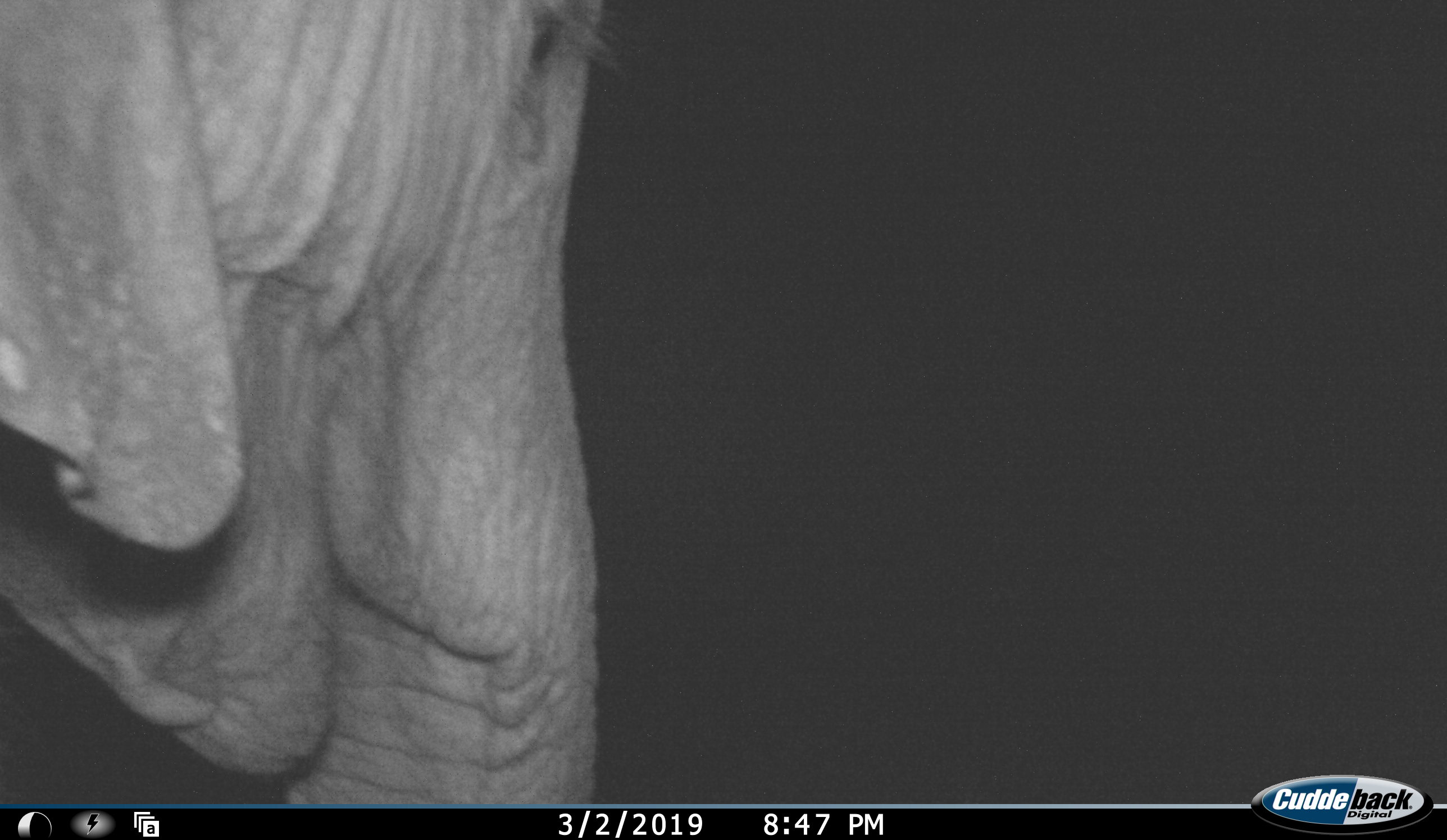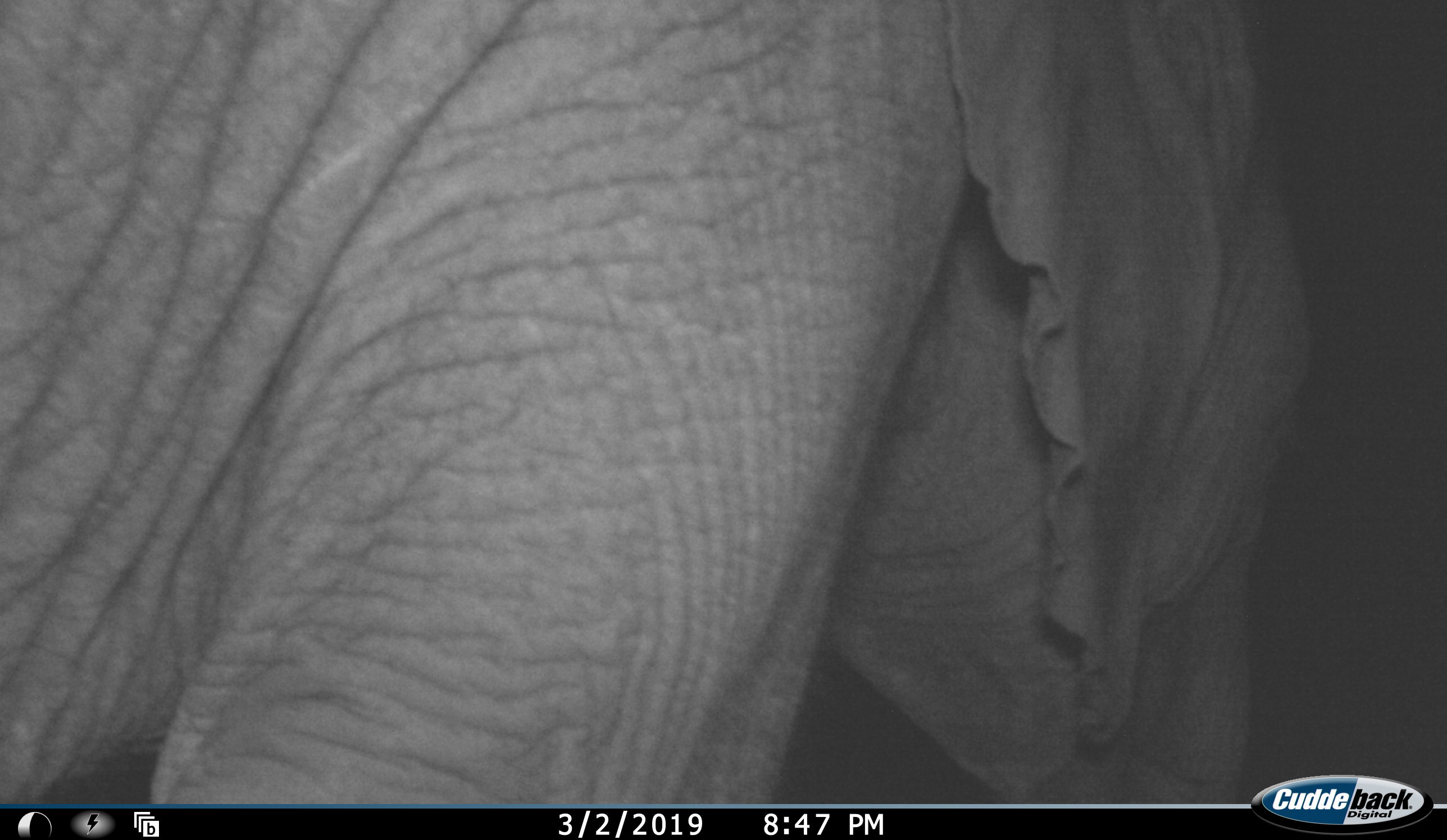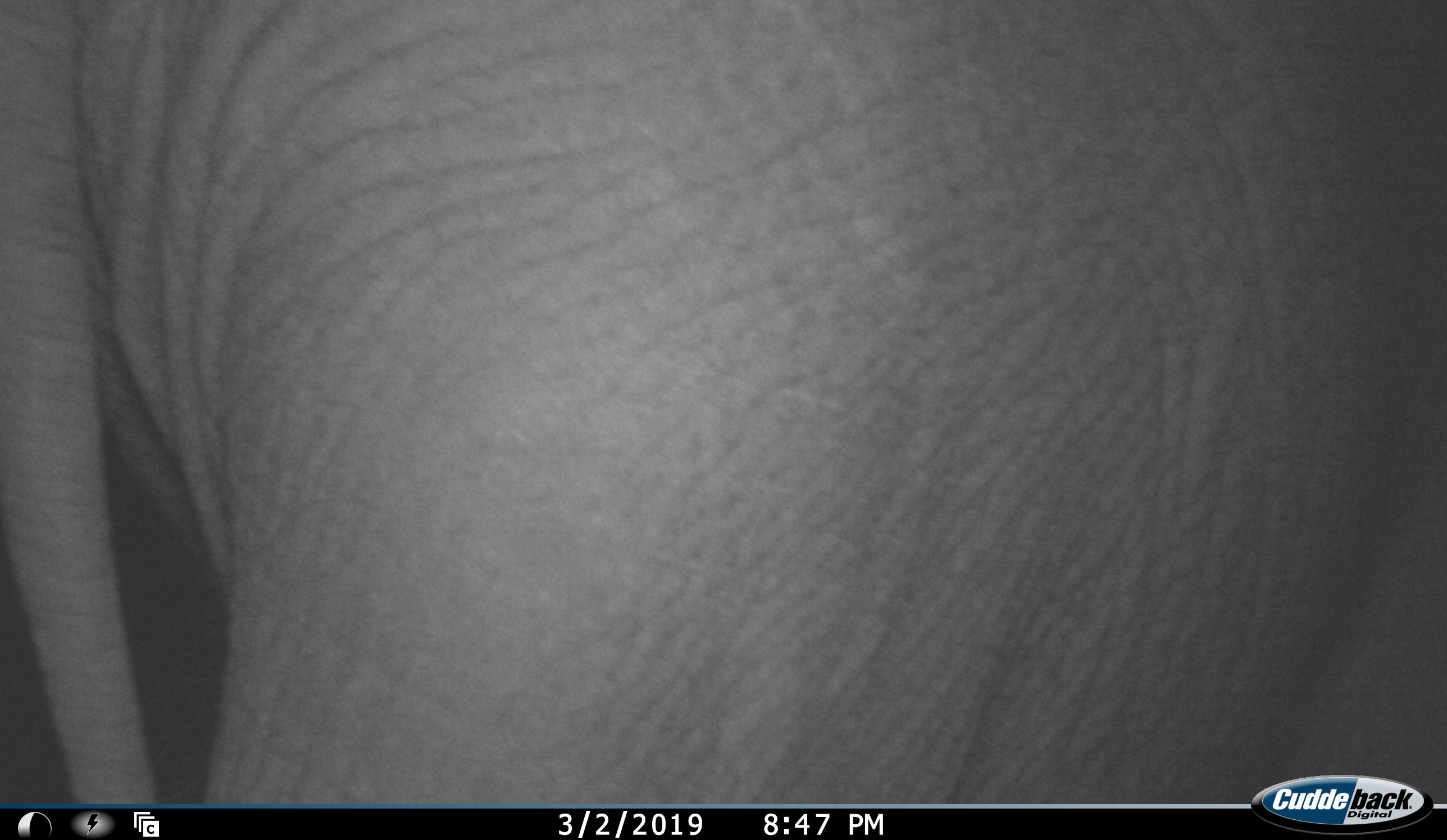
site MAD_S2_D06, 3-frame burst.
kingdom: Animalia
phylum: Chordata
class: Mammalia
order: Proboscidea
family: Elephantidae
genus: Loxodonta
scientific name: Loxodonta africana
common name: african bush elephant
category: elephant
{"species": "elephant (african bush elephant) (Loxodonta africana)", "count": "1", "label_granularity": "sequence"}